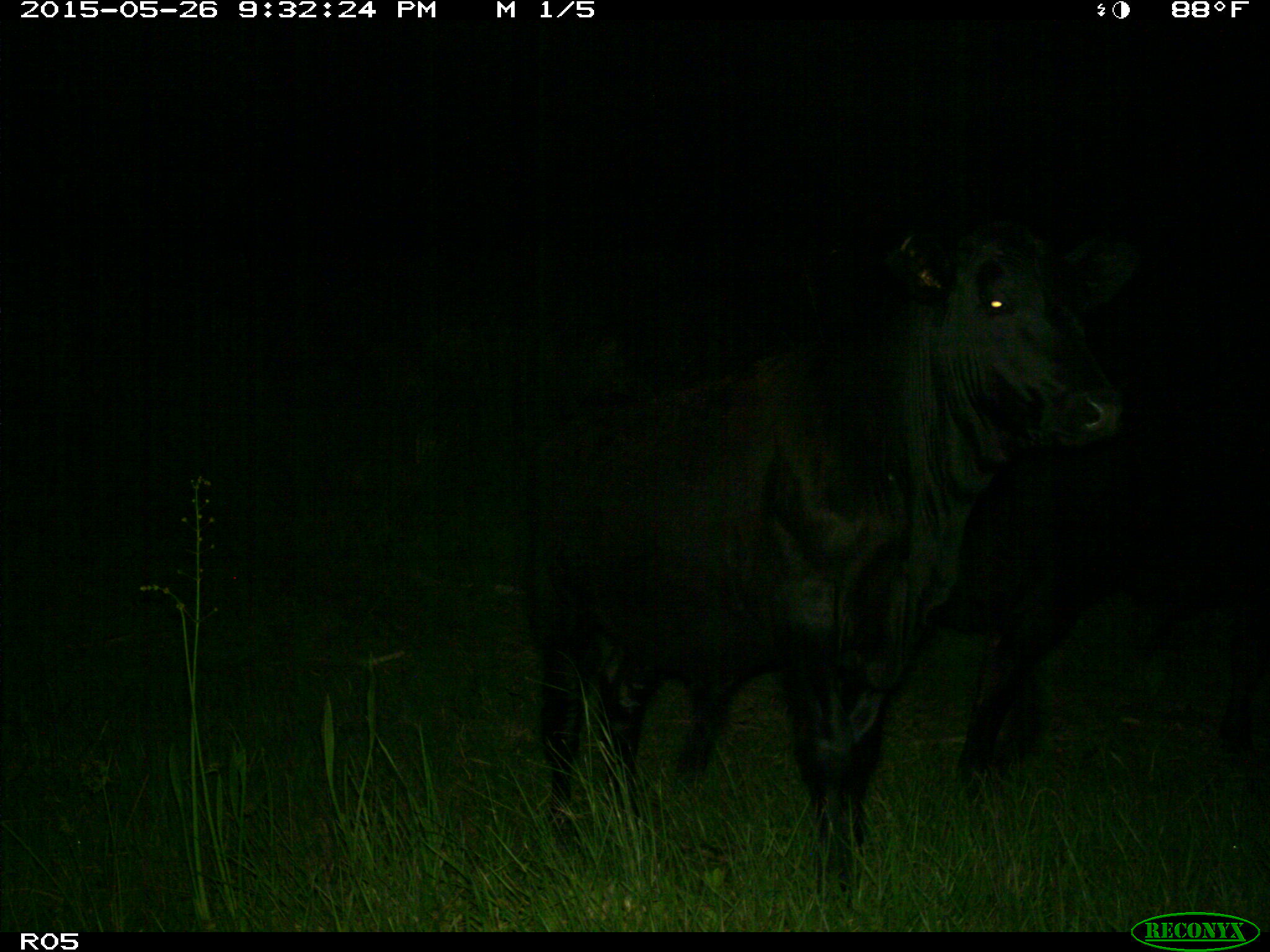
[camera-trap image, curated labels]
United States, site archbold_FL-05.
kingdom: Animalia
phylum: Chordata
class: Mammalia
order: Artiodactyla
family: Bovidae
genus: Bos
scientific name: Bos taurus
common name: domestic cow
Bos taurus (domestic cow).